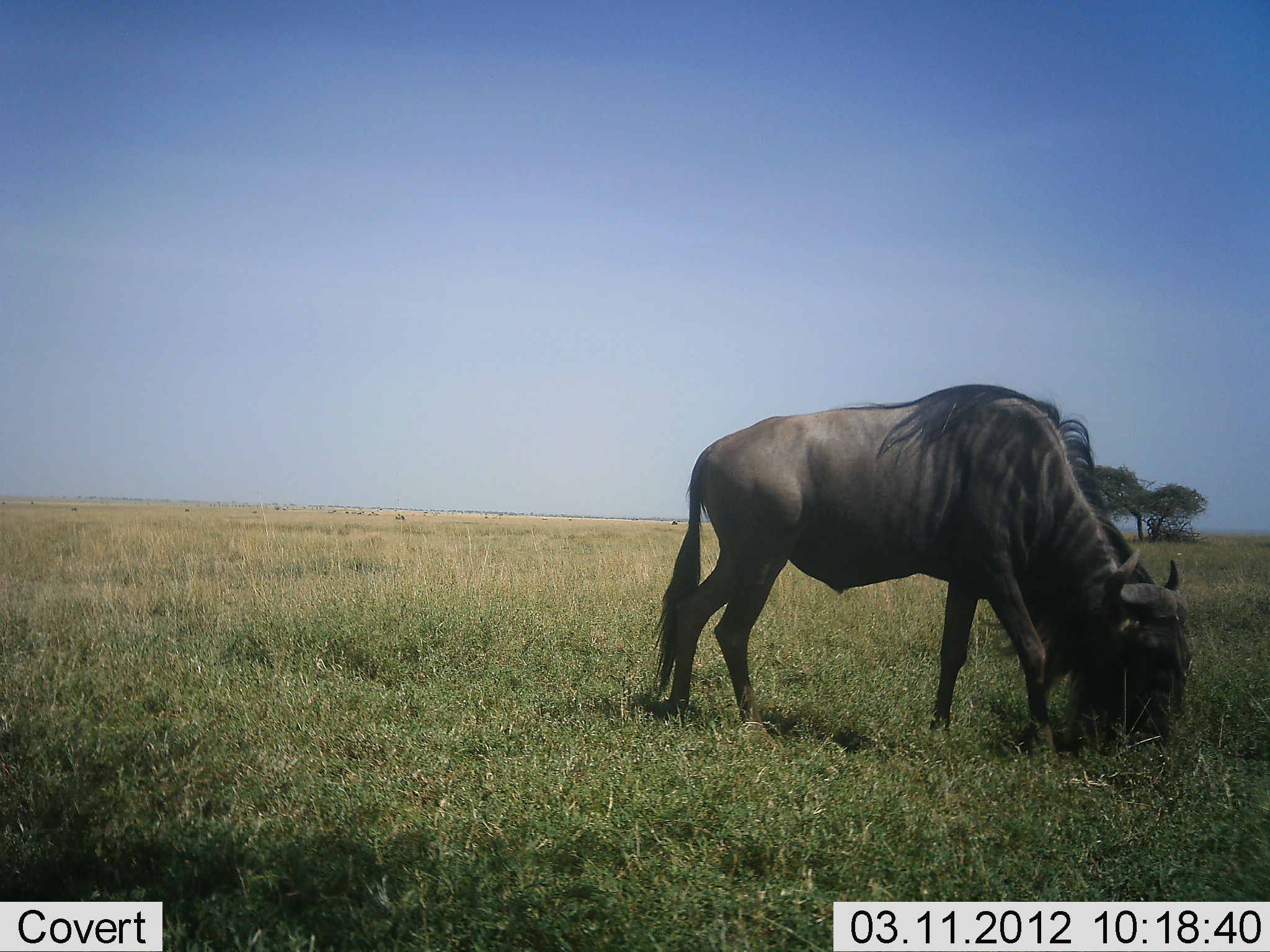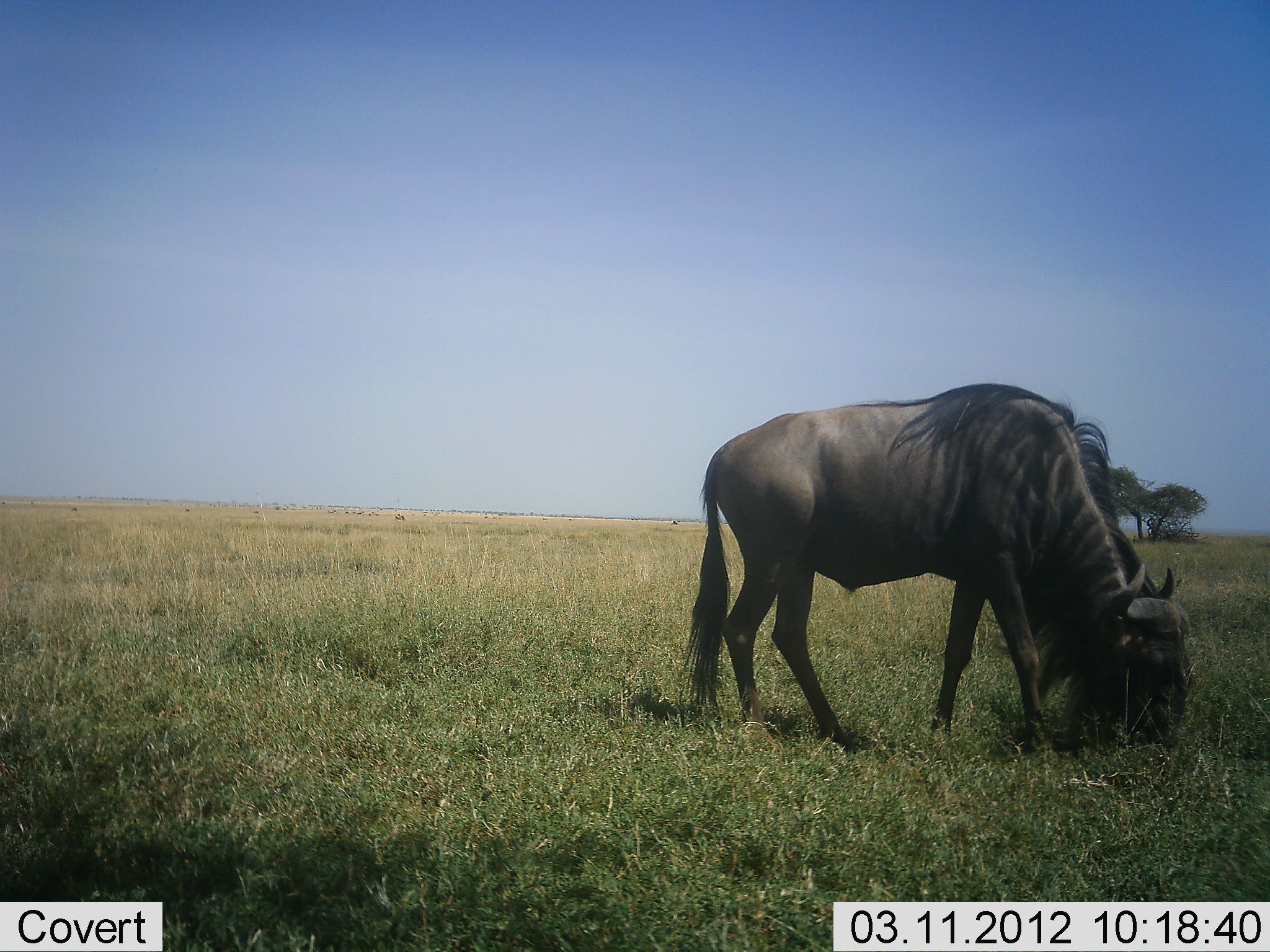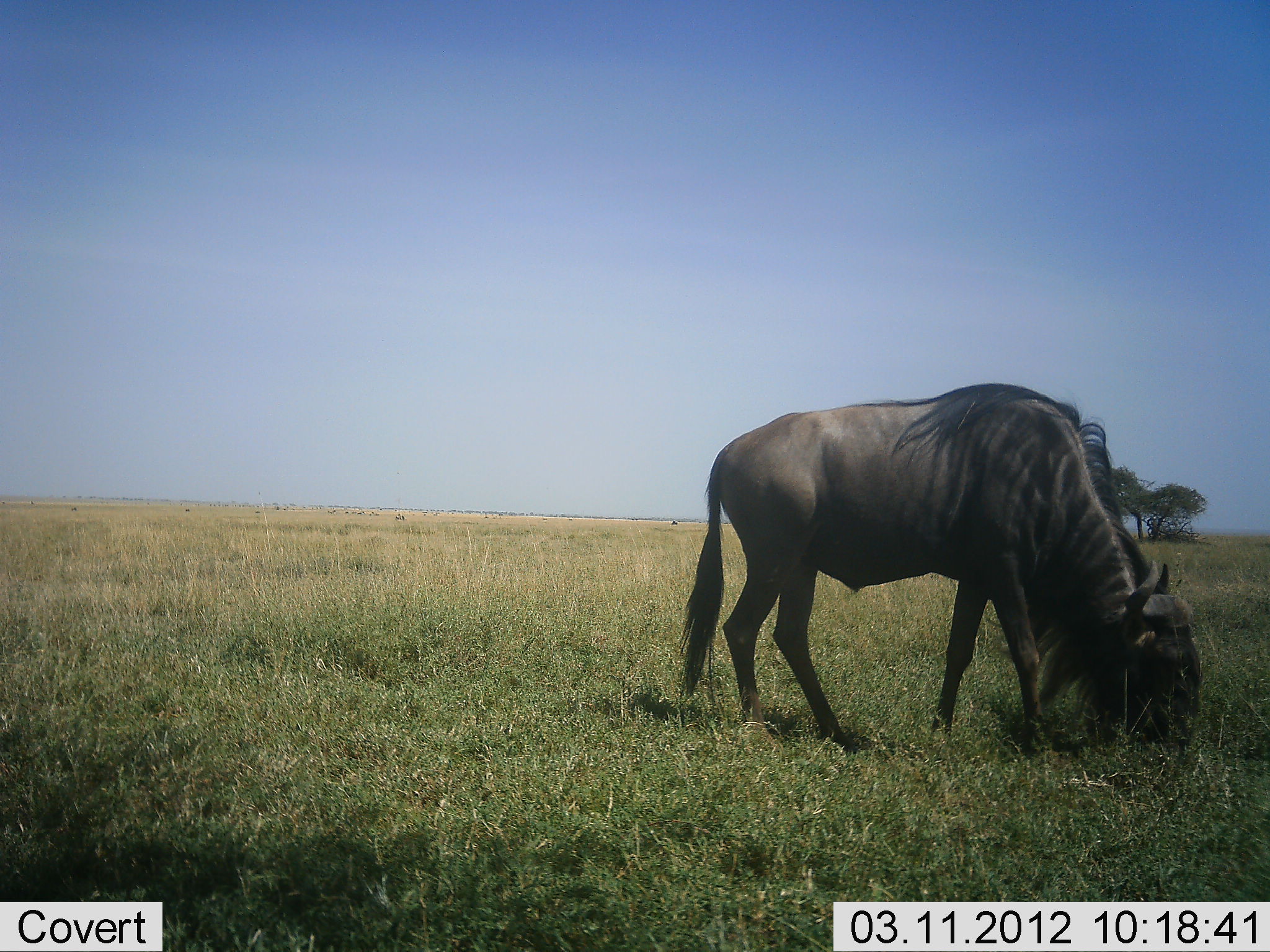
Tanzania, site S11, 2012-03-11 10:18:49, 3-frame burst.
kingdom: Animalia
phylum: Chordata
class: Mammalia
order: Artiodactyla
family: Bovidae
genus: Connochaetes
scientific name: Connochaetes taurinus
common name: blue wildebeest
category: wildebeest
Wildebeest (blue wildebeest) (Connochaetes taurinus), count 1. Behavior (volunteer vote fractions): standing 13%, resting 0%, moving 0%, interacting 0%. Young present (vote fraction): 0%. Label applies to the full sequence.